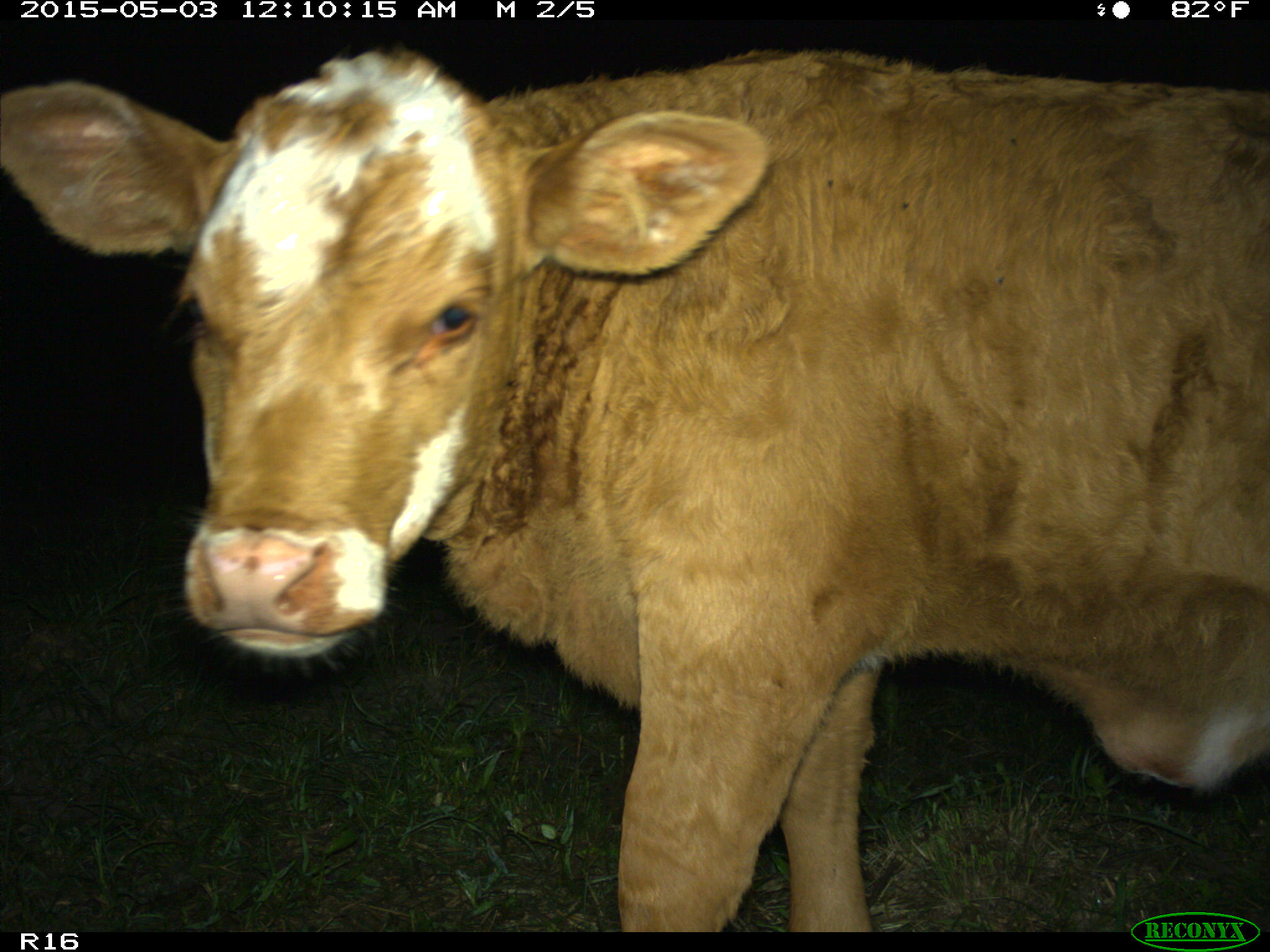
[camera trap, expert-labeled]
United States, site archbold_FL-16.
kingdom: Animalia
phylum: Chordata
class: Mammalia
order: Artiodactyla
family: Bovidae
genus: Bos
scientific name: Bos taurus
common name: domestic cow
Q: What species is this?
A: Bos taurus (domestic cow).